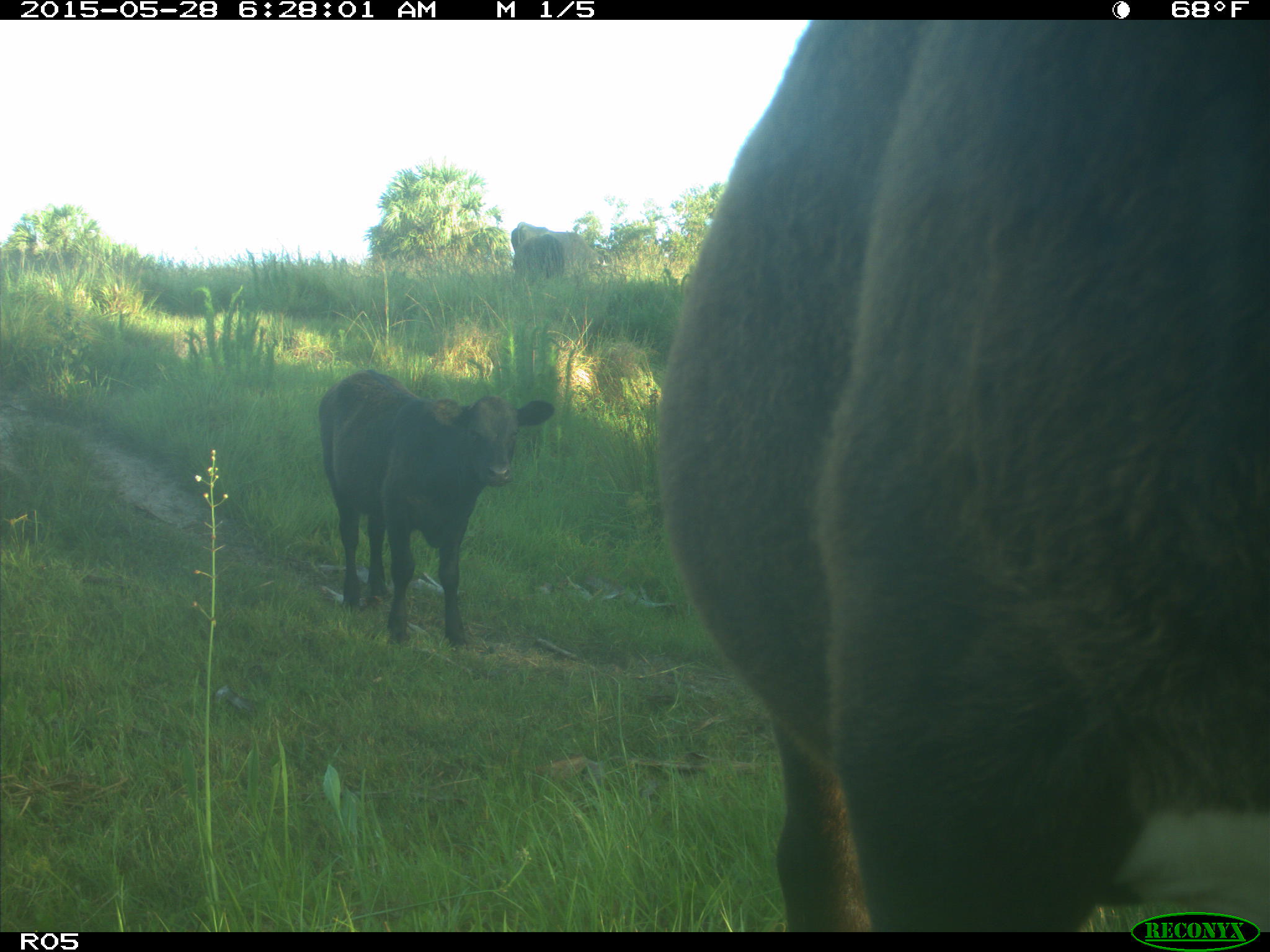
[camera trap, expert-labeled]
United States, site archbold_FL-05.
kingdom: Animalia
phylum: Chordata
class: Mammalia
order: Artiodactyla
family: Bovidae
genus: Bos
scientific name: Bos taurus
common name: domestic cow